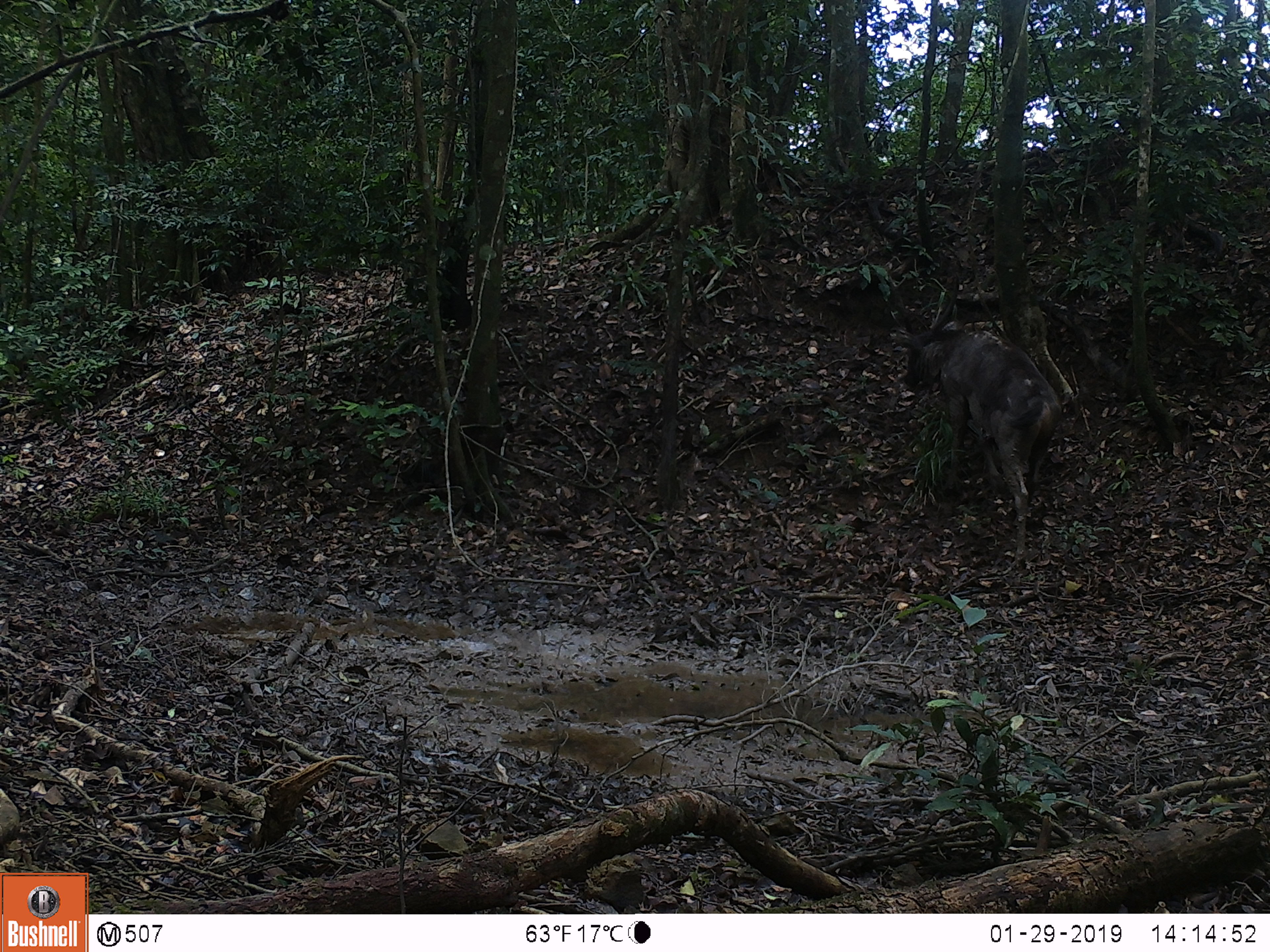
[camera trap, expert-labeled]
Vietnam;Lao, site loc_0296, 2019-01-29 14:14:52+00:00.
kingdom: Animalia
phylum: Chordata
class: Mammalia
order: Artiodactyla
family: Cervidae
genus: Rusa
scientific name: Rusa unicolor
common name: sambar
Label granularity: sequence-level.